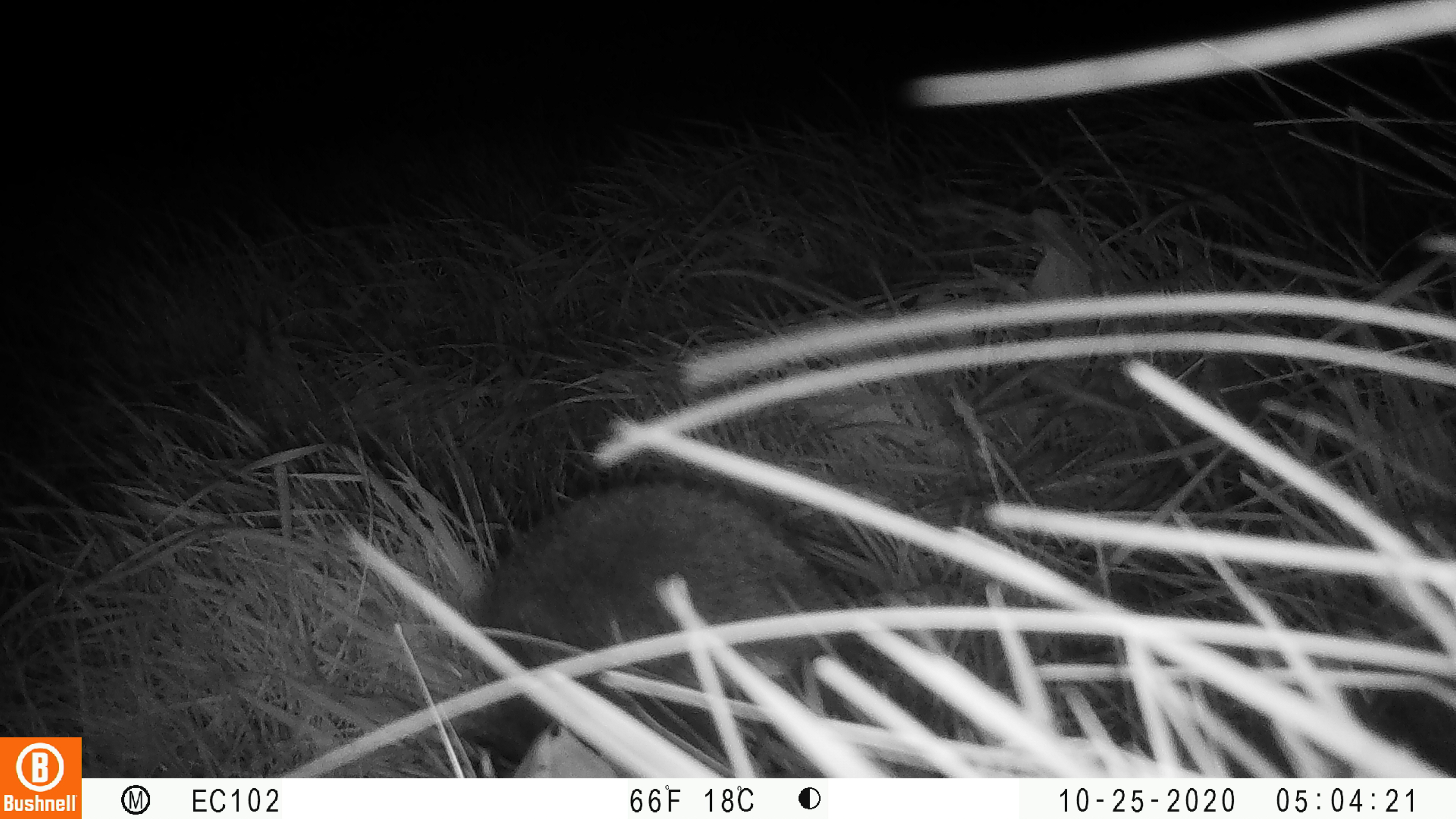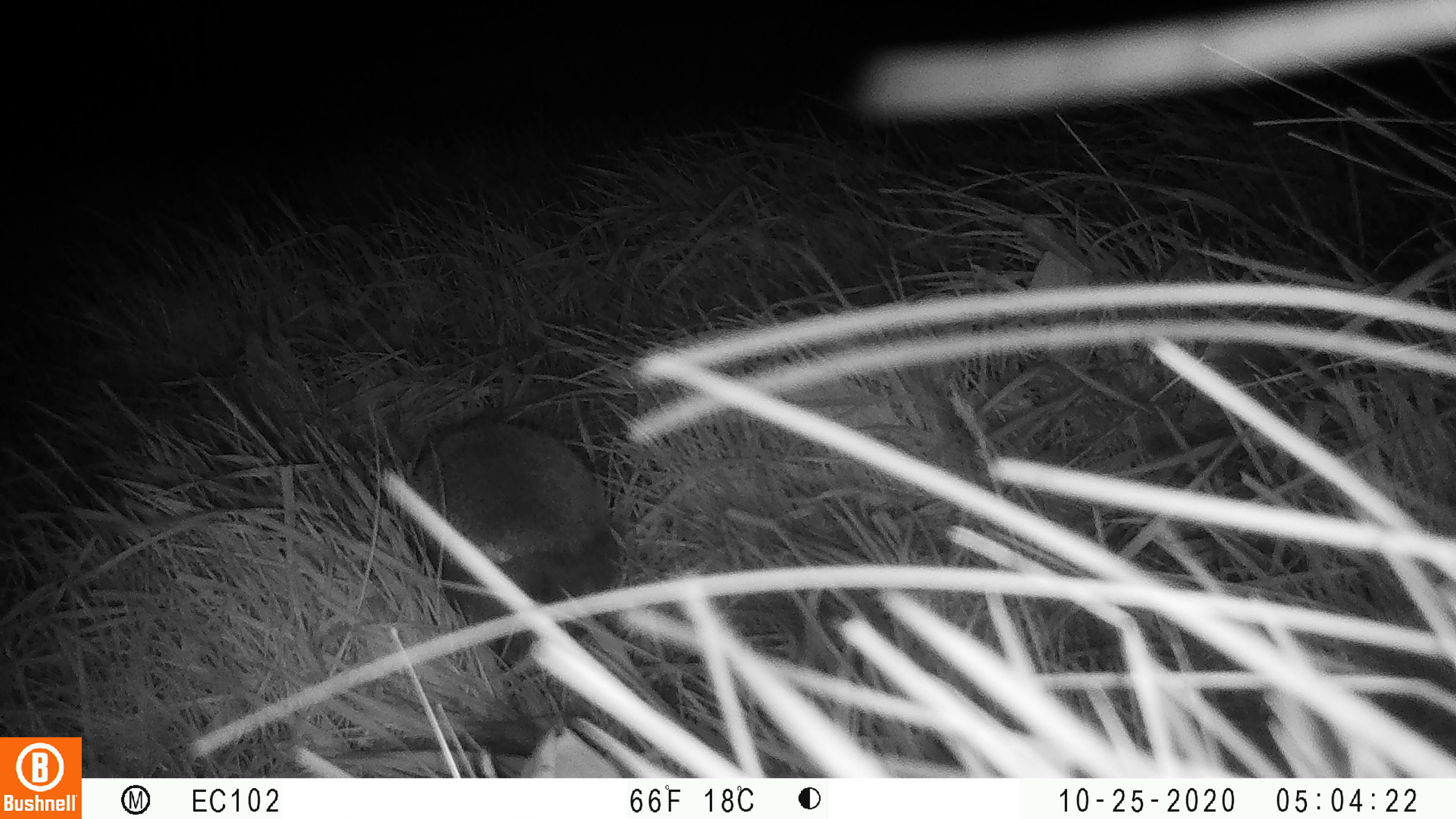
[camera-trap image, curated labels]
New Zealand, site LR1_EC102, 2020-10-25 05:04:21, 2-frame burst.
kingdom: Animalia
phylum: Chordata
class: Mammalia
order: Eulipotyphla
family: Erinaceidae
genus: Erinaceus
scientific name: Erinaceus europaeus europaeus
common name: european hedgehog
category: hedgehog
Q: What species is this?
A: Hedgehog (european hedgehog) (Erinaceus europaeus europaeus).